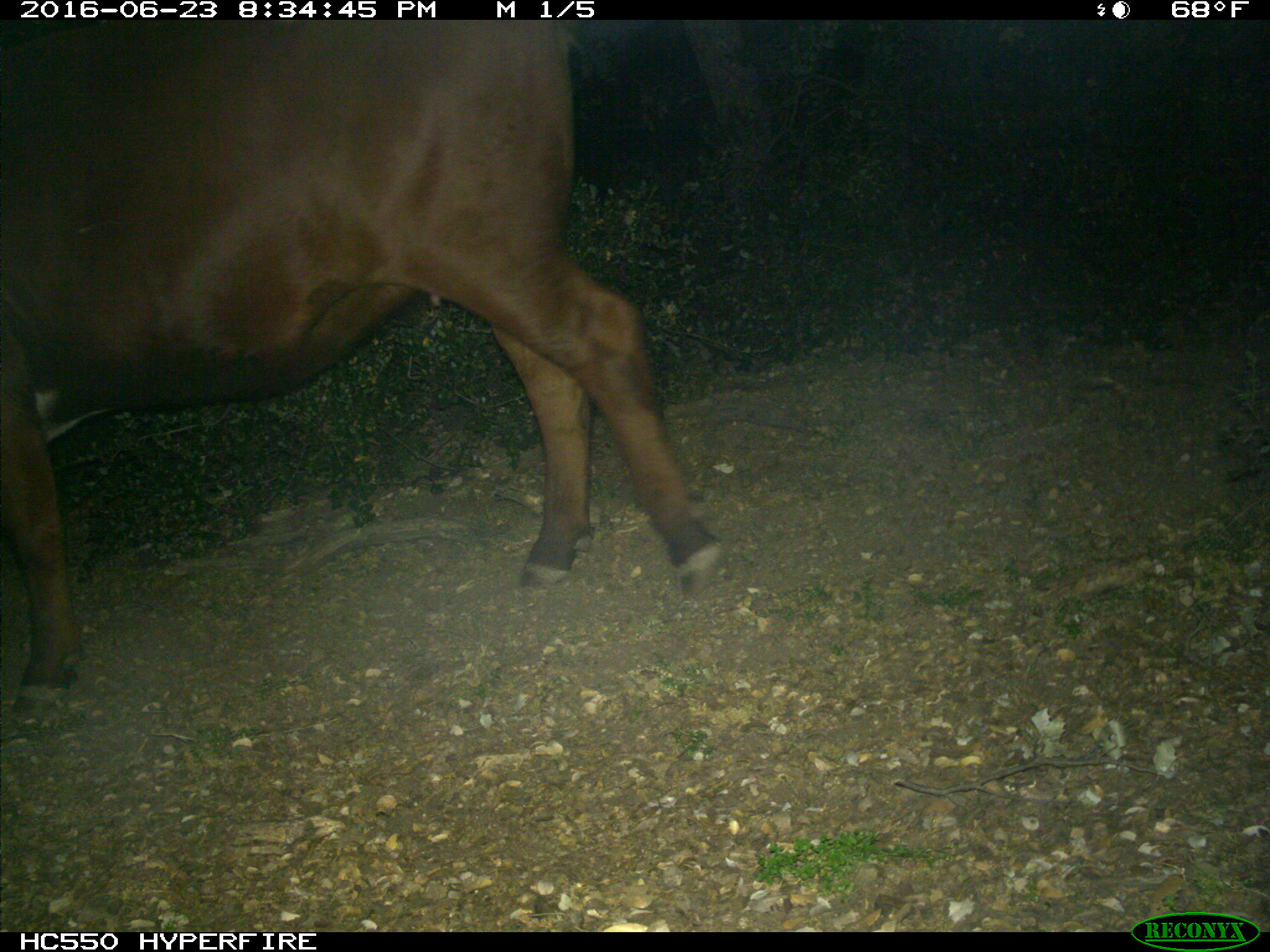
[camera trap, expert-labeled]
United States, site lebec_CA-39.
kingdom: Animalia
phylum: Chordata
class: Mammalia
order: Artiodactyla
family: Bovidae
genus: Bos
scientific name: Bos taurus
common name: domestic cow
Bos taurus (domestic cow).